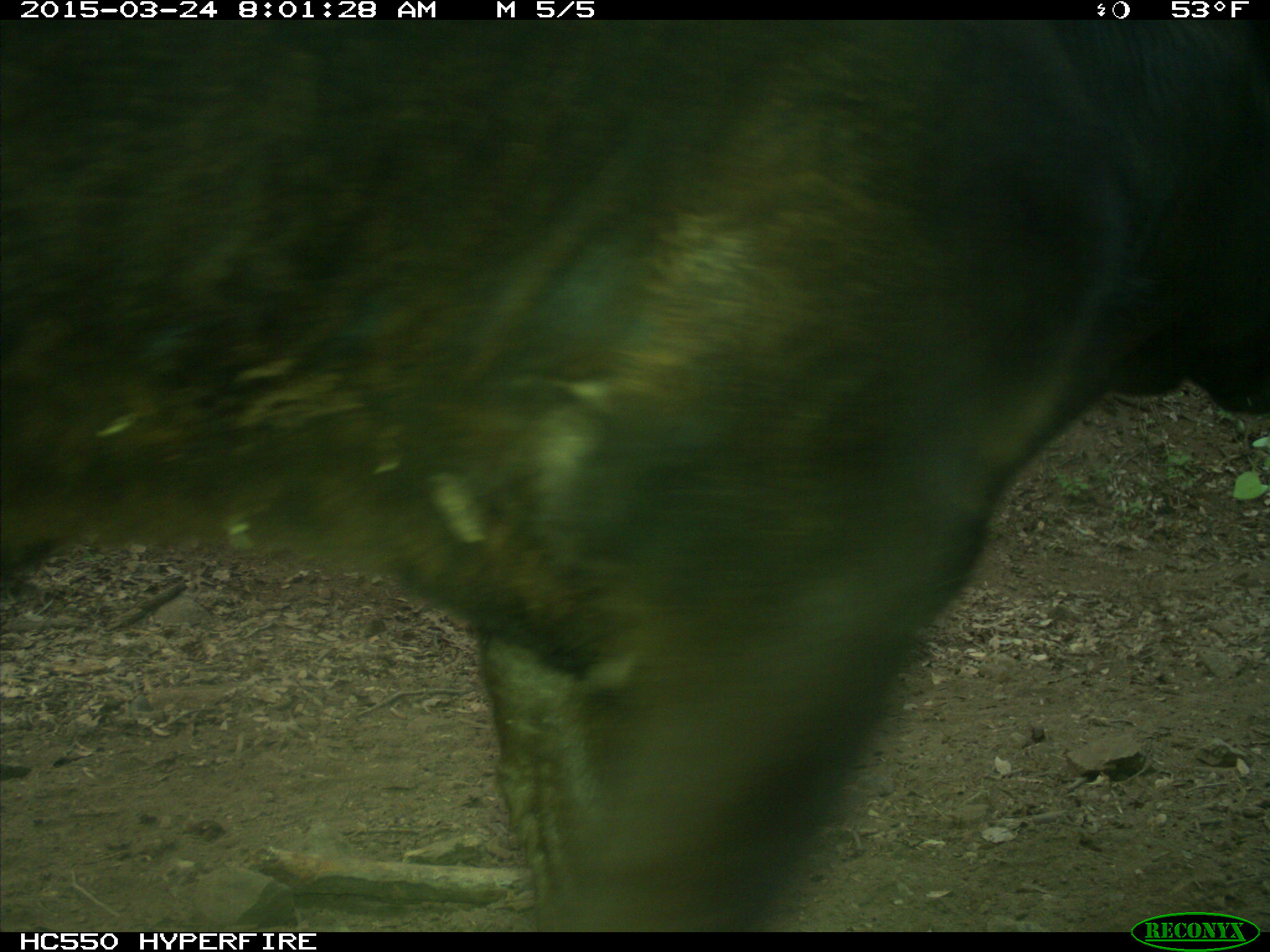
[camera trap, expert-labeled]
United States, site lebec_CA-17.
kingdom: Animalia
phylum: Chordata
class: Mammalia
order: Artiodactyla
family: Bovidae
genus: Bos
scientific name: Bos taurus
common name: domestic cow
Bos taurus (domestic cow).